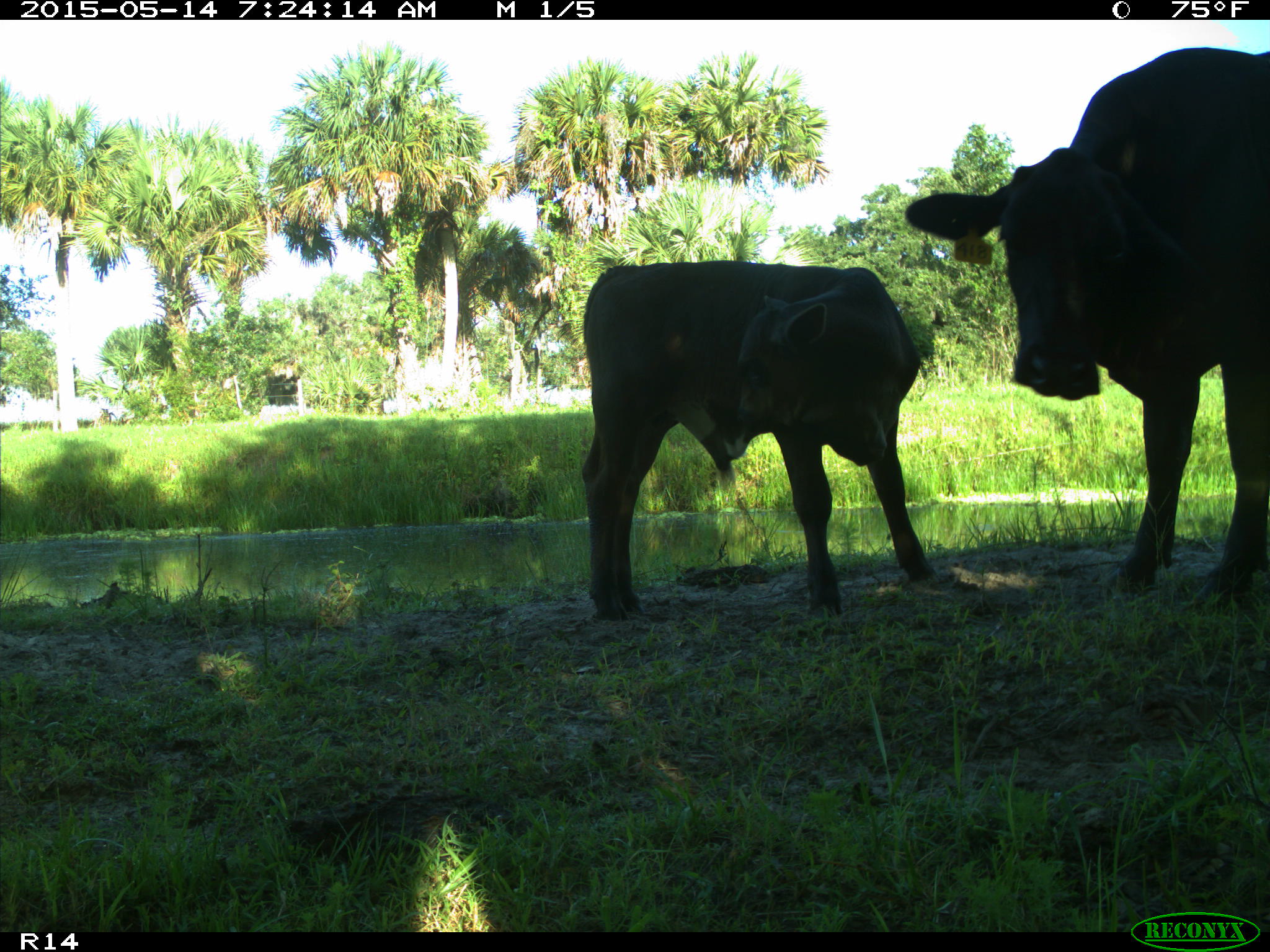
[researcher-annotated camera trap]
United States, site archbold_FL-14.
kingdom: Animalia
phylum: Chordata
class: Mammalia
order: Artiodactyla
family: Bovidae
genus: Bos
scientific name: Bos taurus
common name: domestic cow